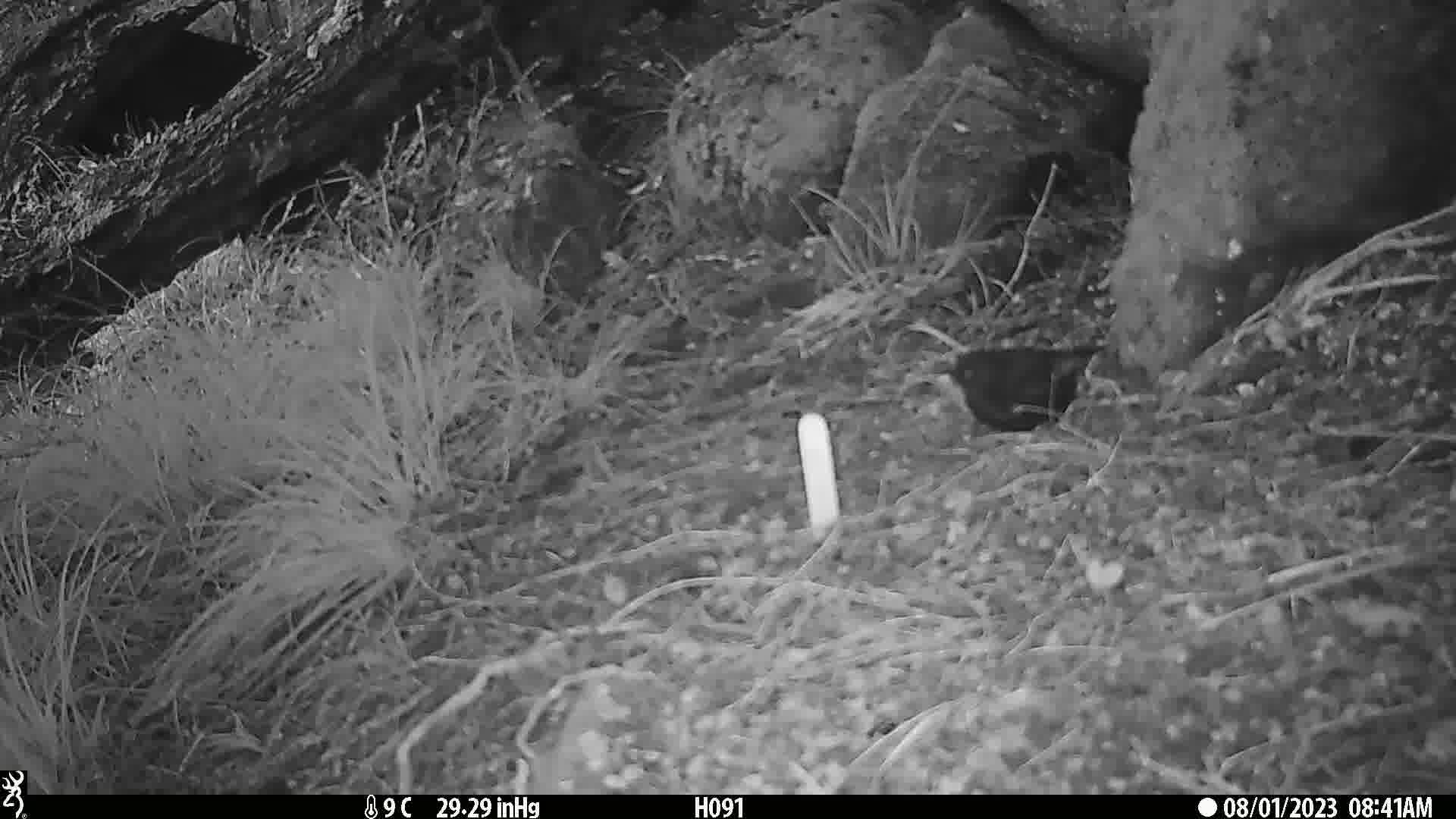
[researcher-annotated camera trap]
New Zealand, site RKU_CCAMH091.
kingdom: Animalia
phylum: Chordata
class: Aves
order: Passeriformes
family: Turdidae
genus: Turdus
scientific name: Turdus merula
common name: eurasian blackbird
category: blackbird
Blackbird (eurasian blackbird) (Turdus merula).